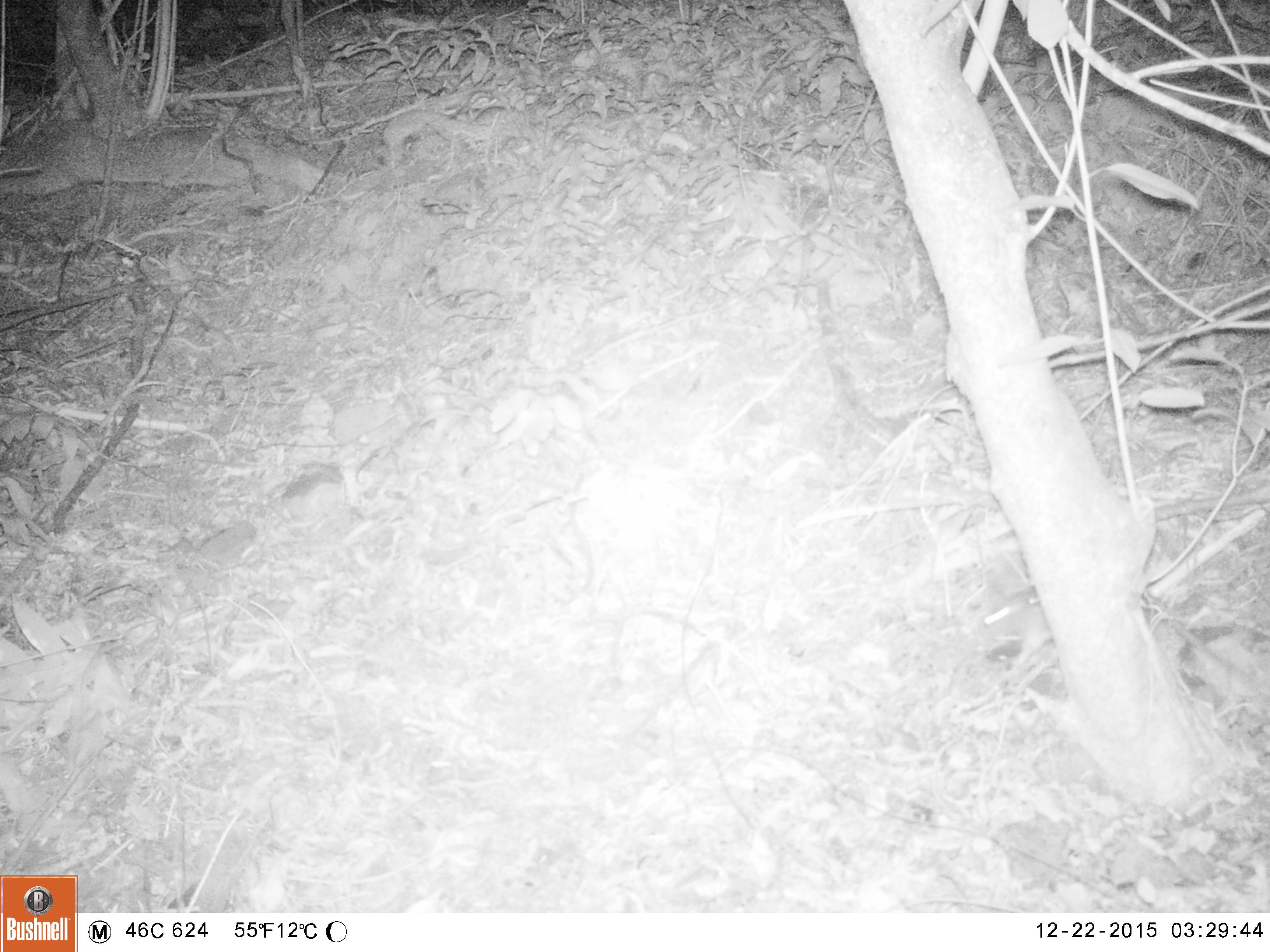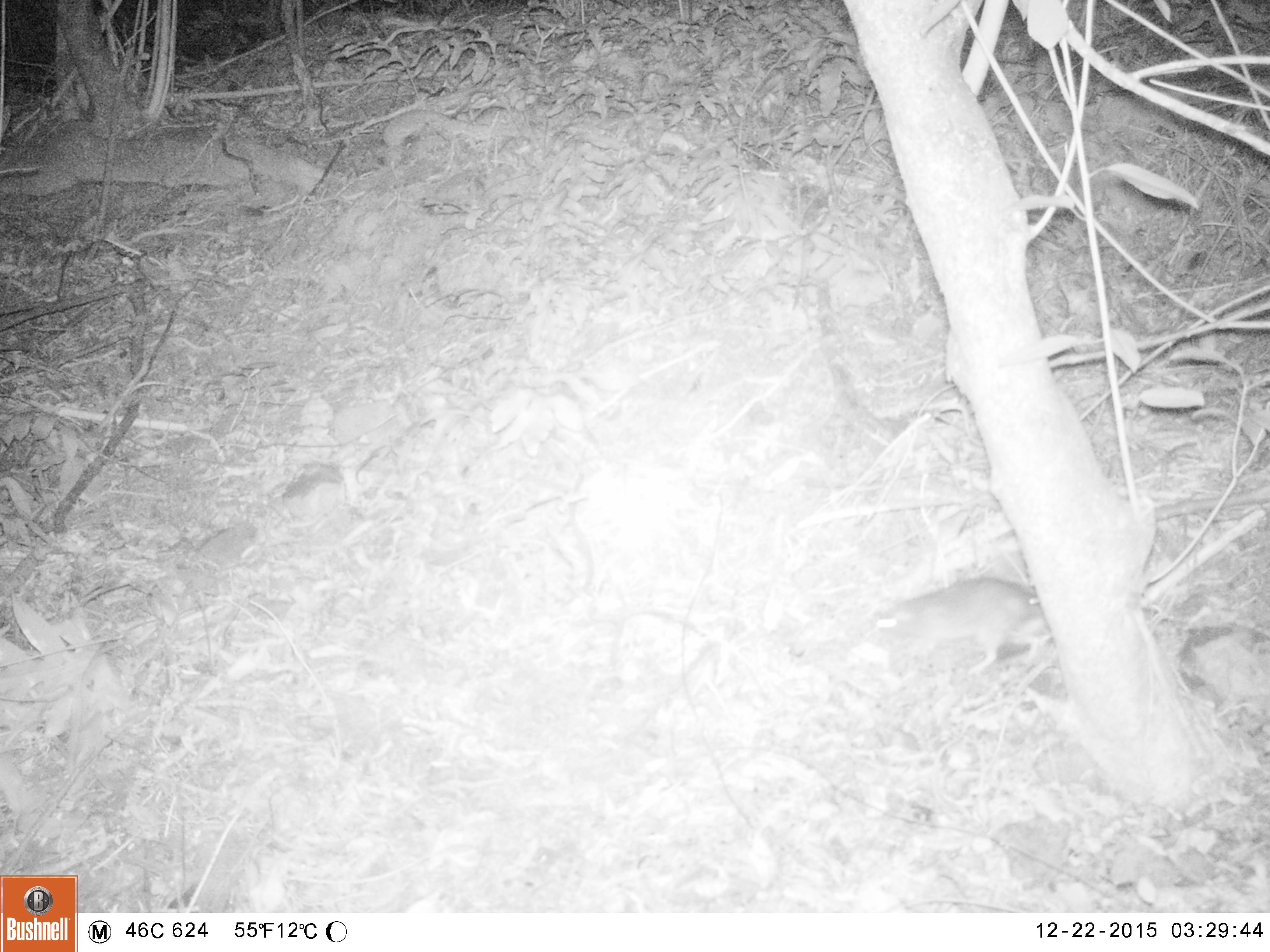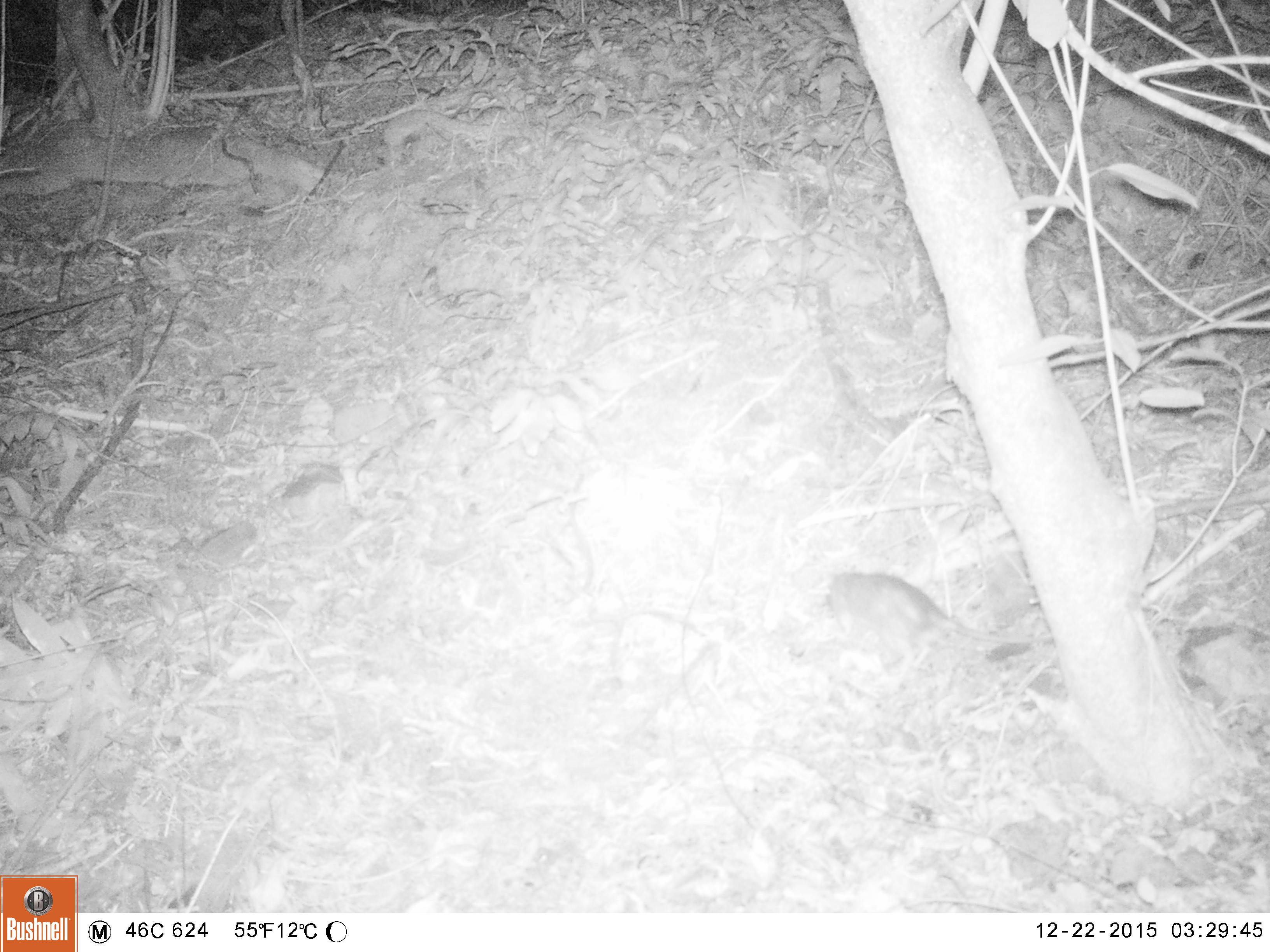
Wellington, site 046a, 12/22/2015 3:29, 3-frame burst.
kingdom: Animalia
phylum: Chordata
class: Mammalia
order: Rodentia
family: Muridae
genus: Rattus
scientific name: Rattus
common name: rat